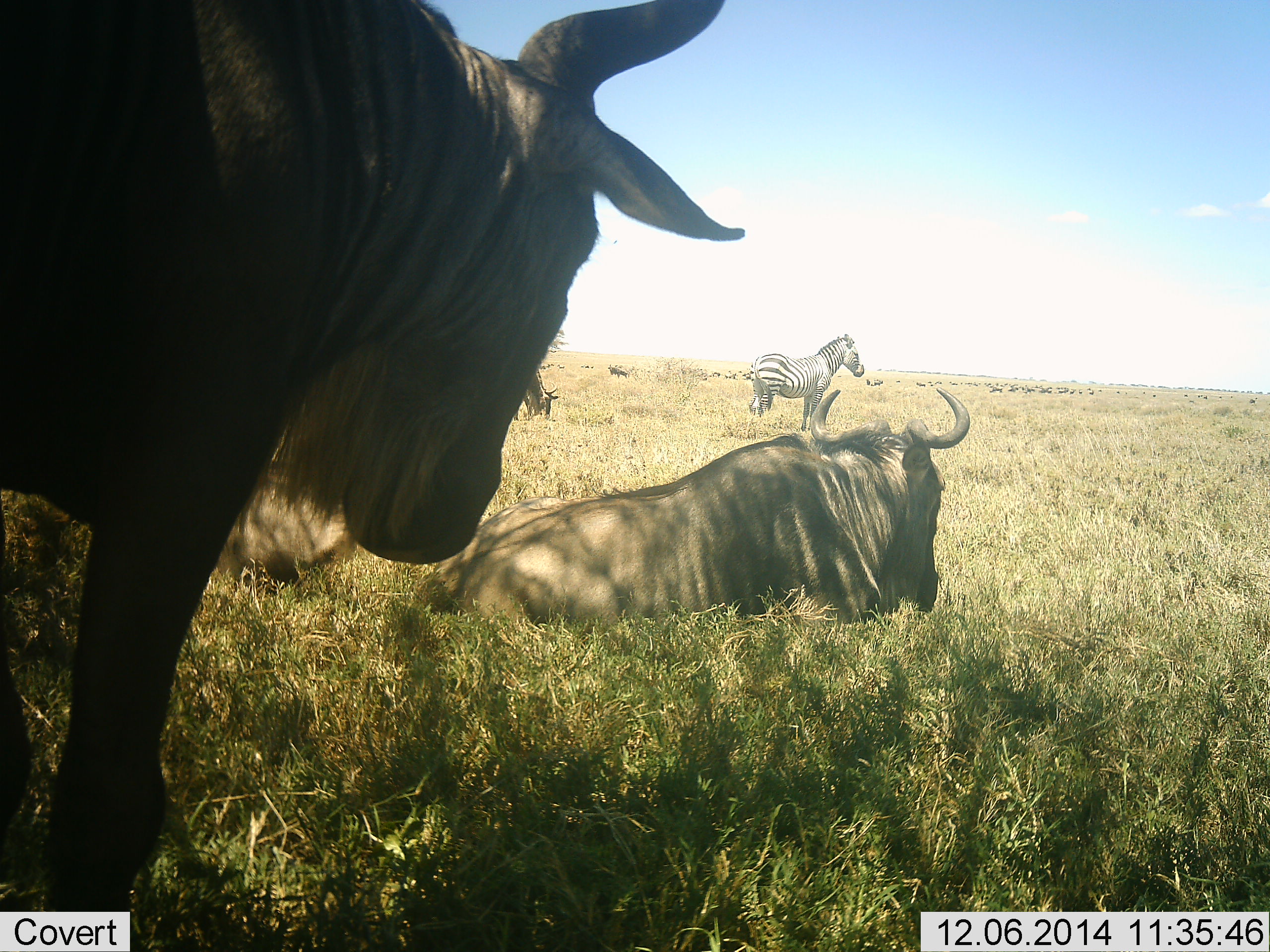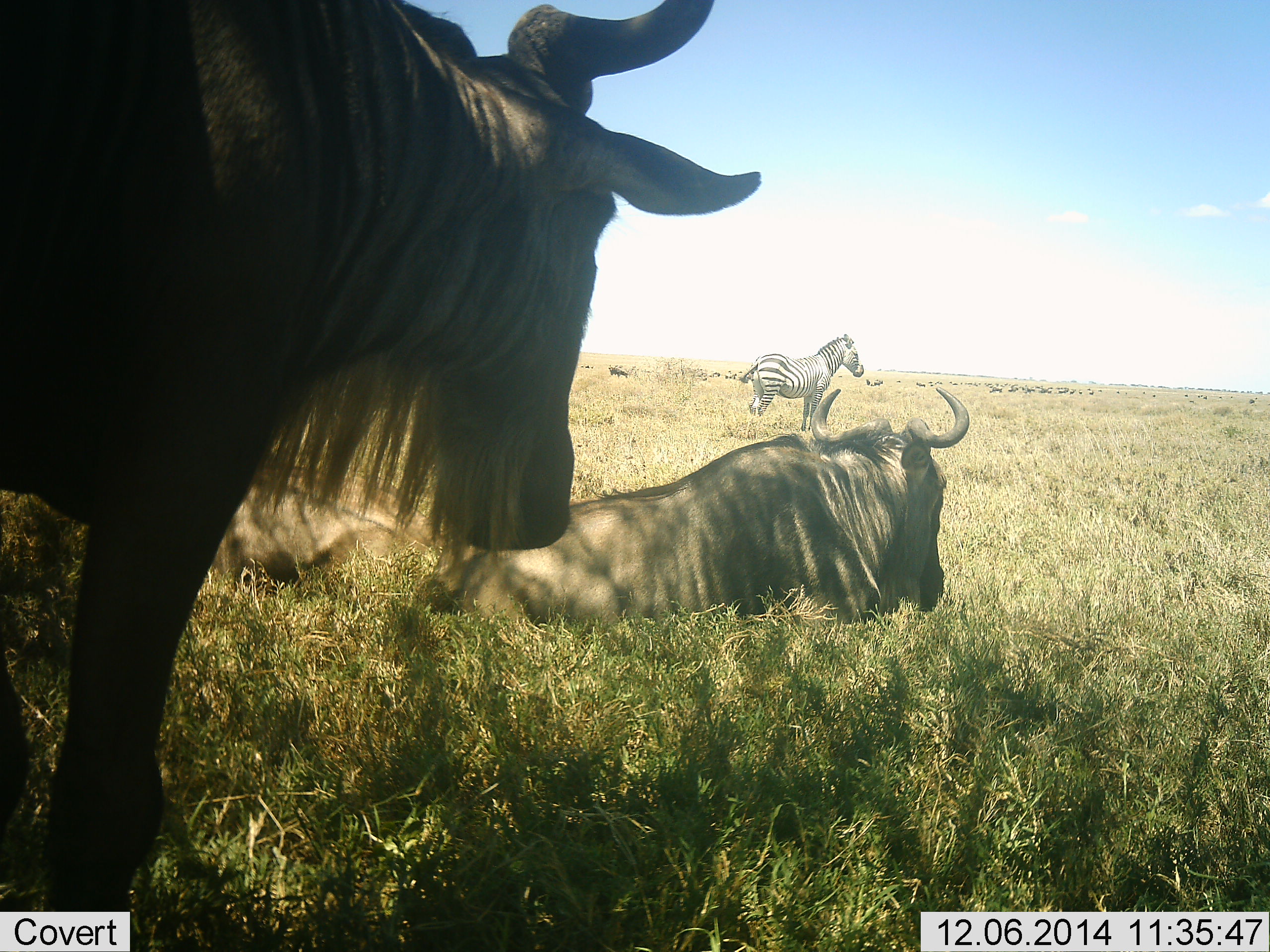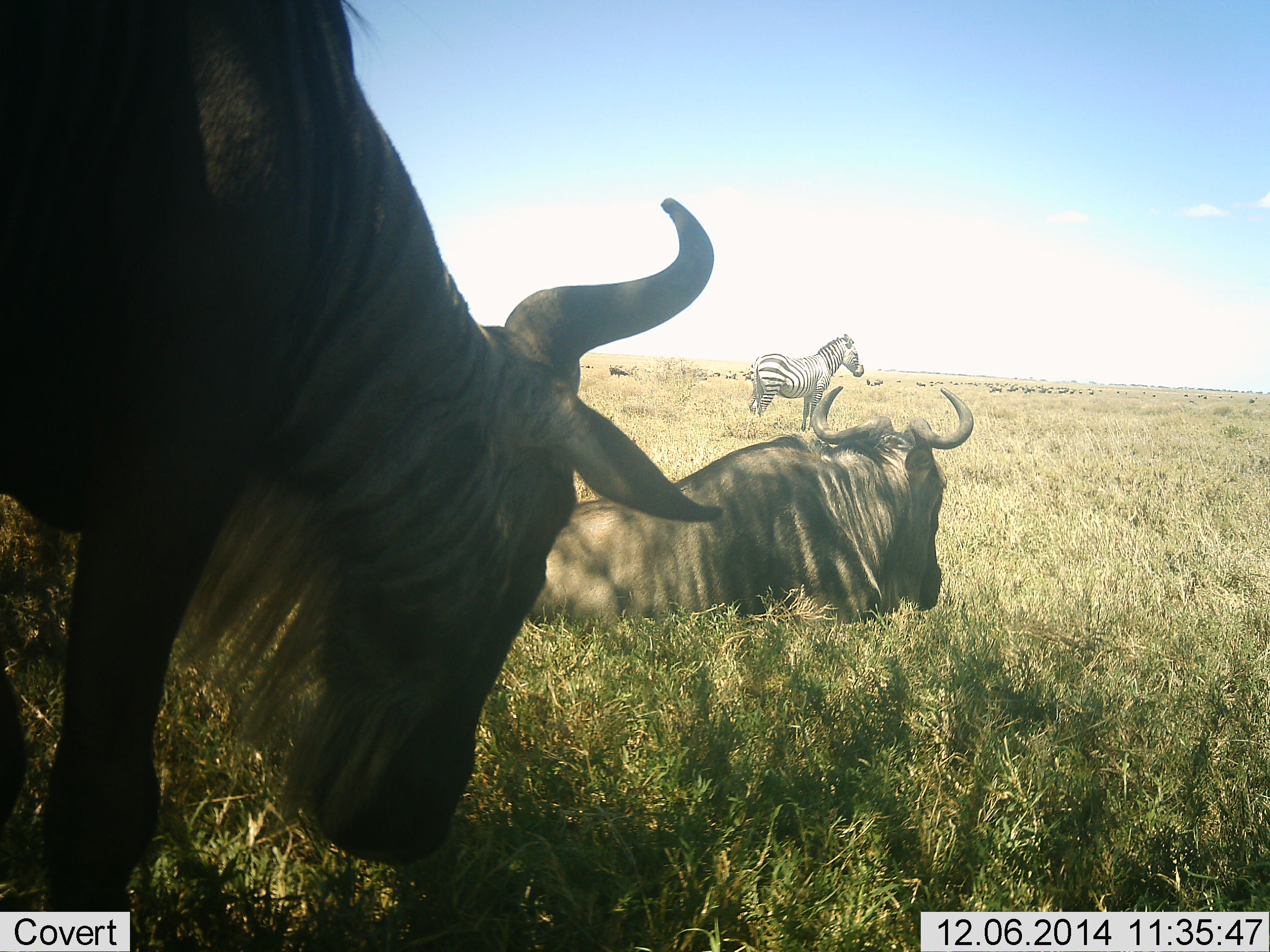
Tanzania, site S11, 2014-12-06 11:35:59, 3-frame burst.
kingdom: Animalia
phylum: Chordata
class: Mammalia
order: Artiodactyla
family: Bovidae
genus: Connochaetes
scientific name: Connochaetes taurinus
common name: blue wildebeest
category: wildebeest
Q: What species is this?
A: Wildebeest (blue wildebeest) (Connochaetes taurinus).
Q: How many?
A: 3.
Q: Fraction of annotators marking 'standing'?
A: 70%.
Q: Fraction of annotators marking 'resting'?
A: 100%.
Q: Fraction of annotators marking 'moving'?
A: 0%.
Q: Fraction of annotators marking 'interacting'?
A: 0%.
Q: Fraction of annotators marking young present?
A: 0%.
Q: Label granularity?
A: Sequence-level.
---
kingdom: Animalia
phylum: Chordata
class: Mammalia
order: Perissodactyla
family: Equidae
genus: Equus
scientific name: Equus quagga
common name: plains zebra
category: zebra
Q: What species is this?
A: Zebra (plains zebra) (Equus quagga).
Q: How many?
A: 1.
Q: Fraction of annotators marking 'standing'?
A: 100%.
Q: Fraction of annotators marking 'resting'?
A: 0%.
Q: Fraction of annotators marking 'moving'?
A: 0%.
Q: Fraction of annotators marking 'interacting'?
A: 0%.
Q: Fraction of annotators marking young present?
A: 0%.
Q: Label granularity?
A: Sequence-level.